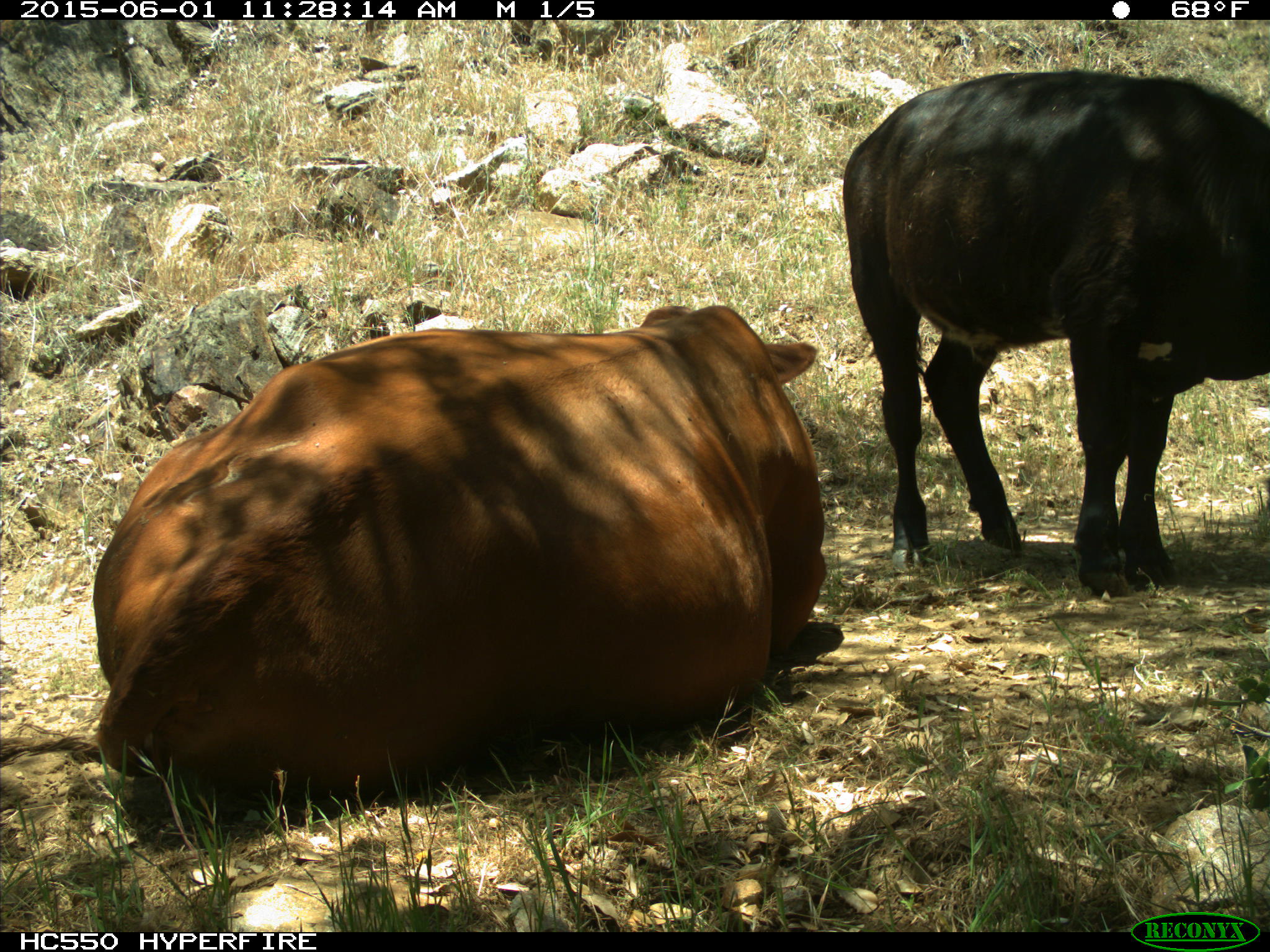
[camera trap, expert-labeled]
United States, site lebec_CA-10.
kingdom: Animalia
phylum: Chordata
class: Mammalia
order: Artiodactyla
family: Bovidae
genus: Bos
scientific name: Bos taurus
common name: domestic cow